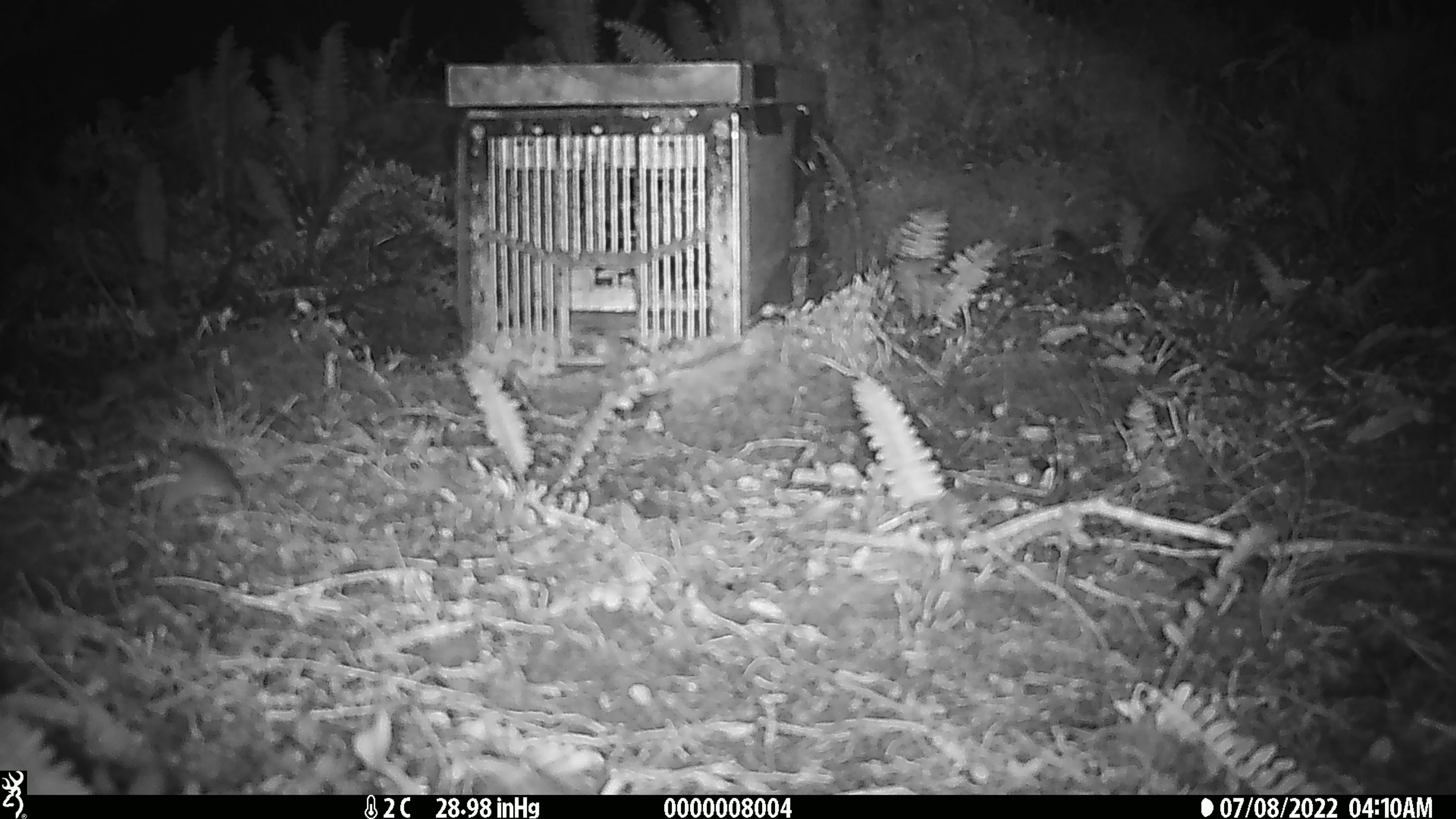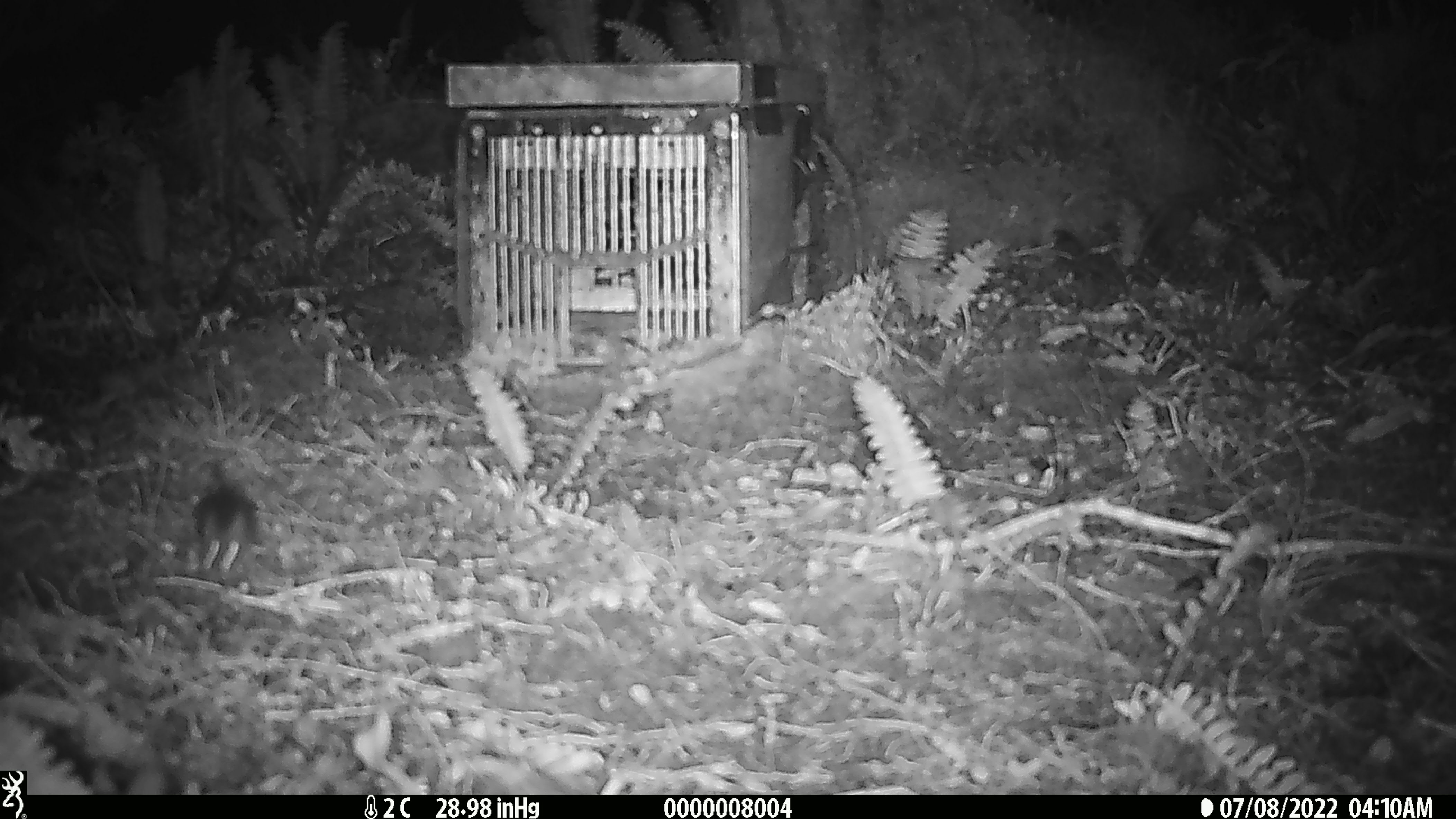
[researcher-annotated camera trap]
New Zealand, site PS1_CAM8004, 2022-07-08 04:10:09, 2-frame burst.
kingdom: Animalia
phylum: Chordata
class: Mammalia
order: Rodentia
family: Muridae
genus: Mus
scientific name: Mus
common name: mouse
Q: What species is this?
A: Mouse (Mus).